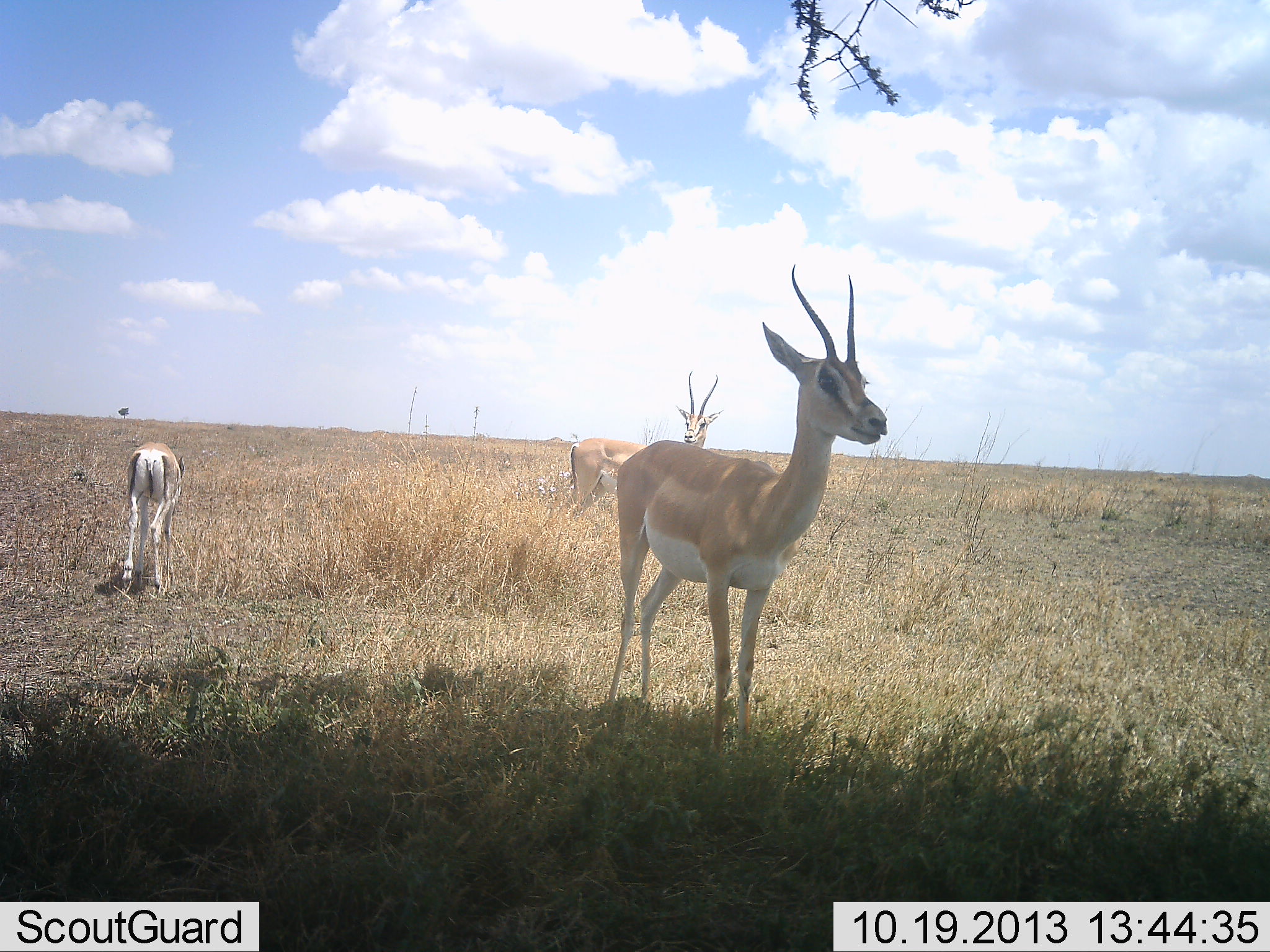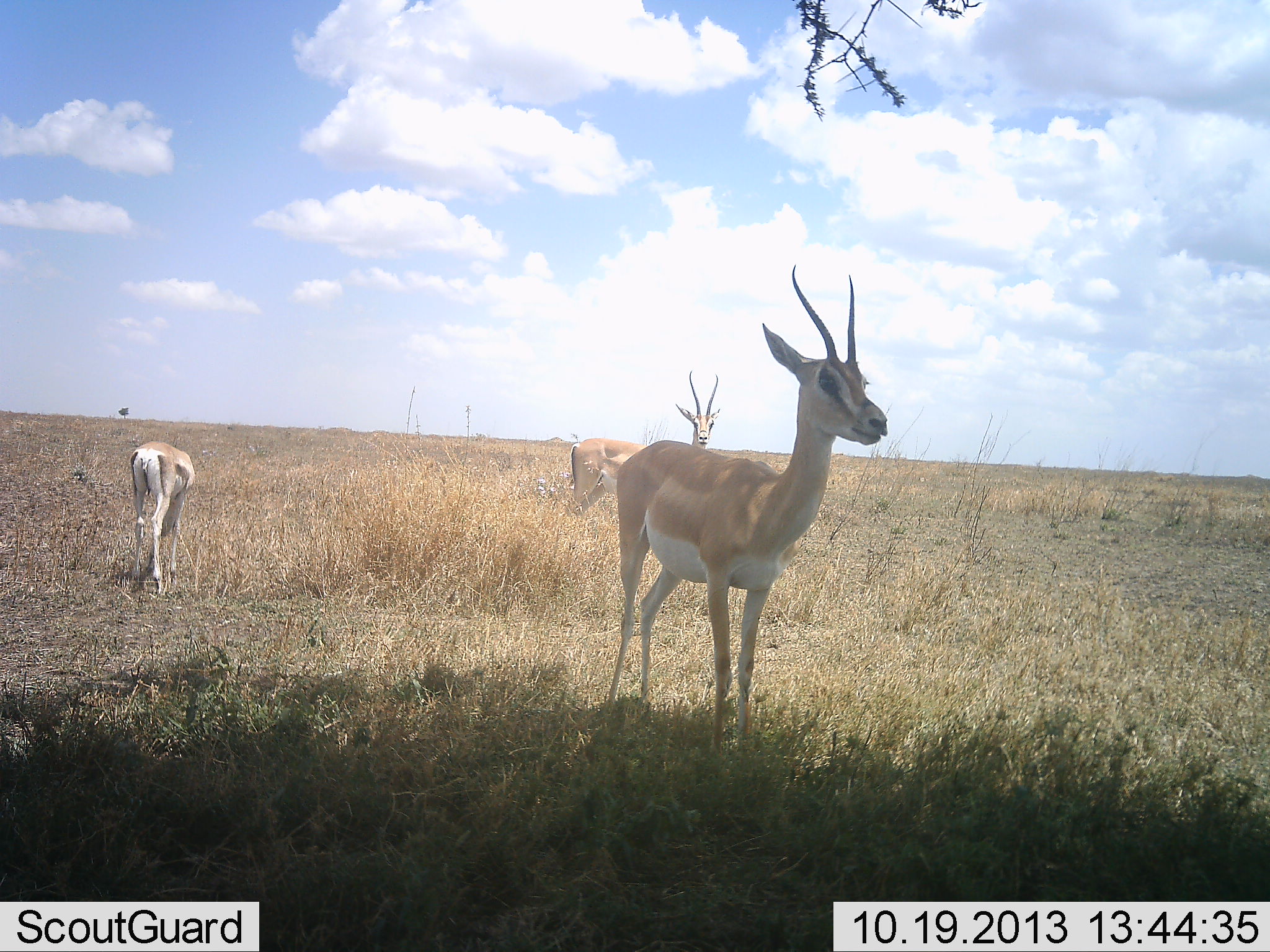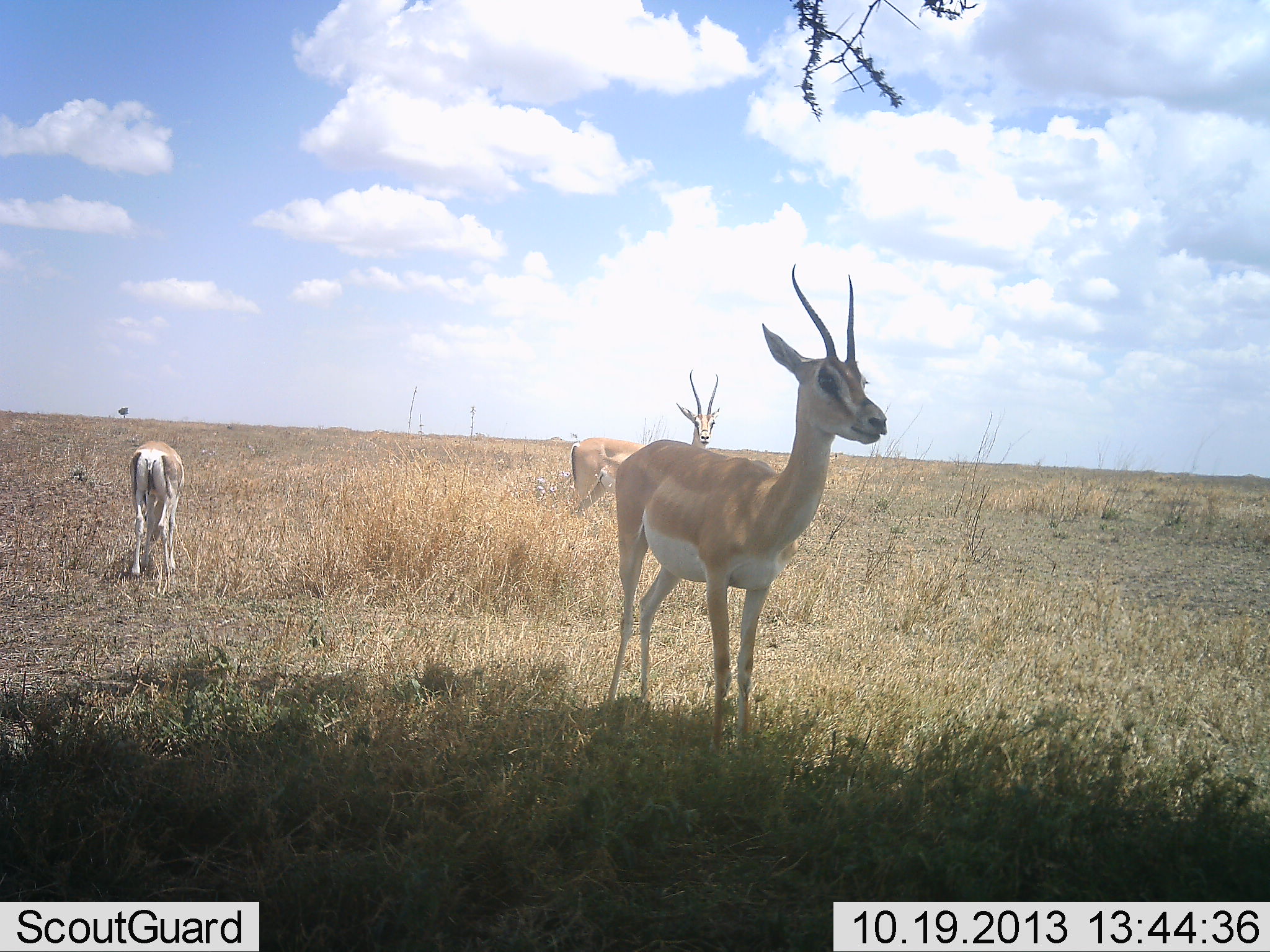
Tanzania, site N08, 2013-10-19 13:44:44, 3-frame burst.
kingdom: Animalia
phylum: Chordata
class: Mammalia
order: Artiodactyla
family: Bovidae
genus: Nanger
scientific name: Nanger granti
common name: grant's gazelle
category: gazellegrants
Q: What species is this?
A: Gazellegrants (grant's gazelle) (Nanger granti).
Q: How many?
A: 3.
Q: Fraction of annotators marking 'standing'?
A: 100%.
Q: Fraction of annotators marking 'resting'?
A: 0%.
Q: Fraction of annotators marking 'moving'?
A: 9%.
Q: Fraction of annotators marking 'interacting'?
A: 0%.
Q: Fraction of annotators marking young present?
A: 0%.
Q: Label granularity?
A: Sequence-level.